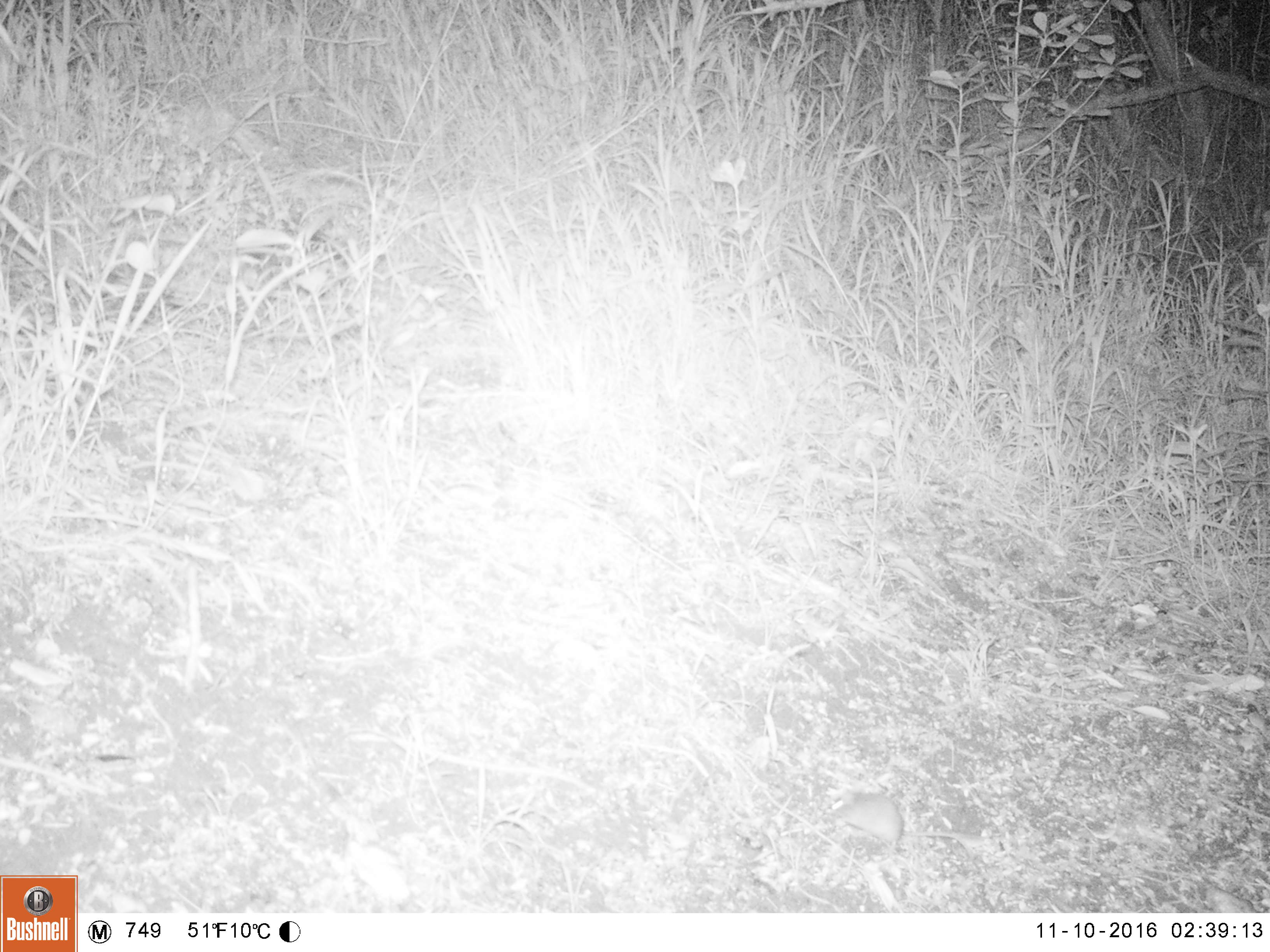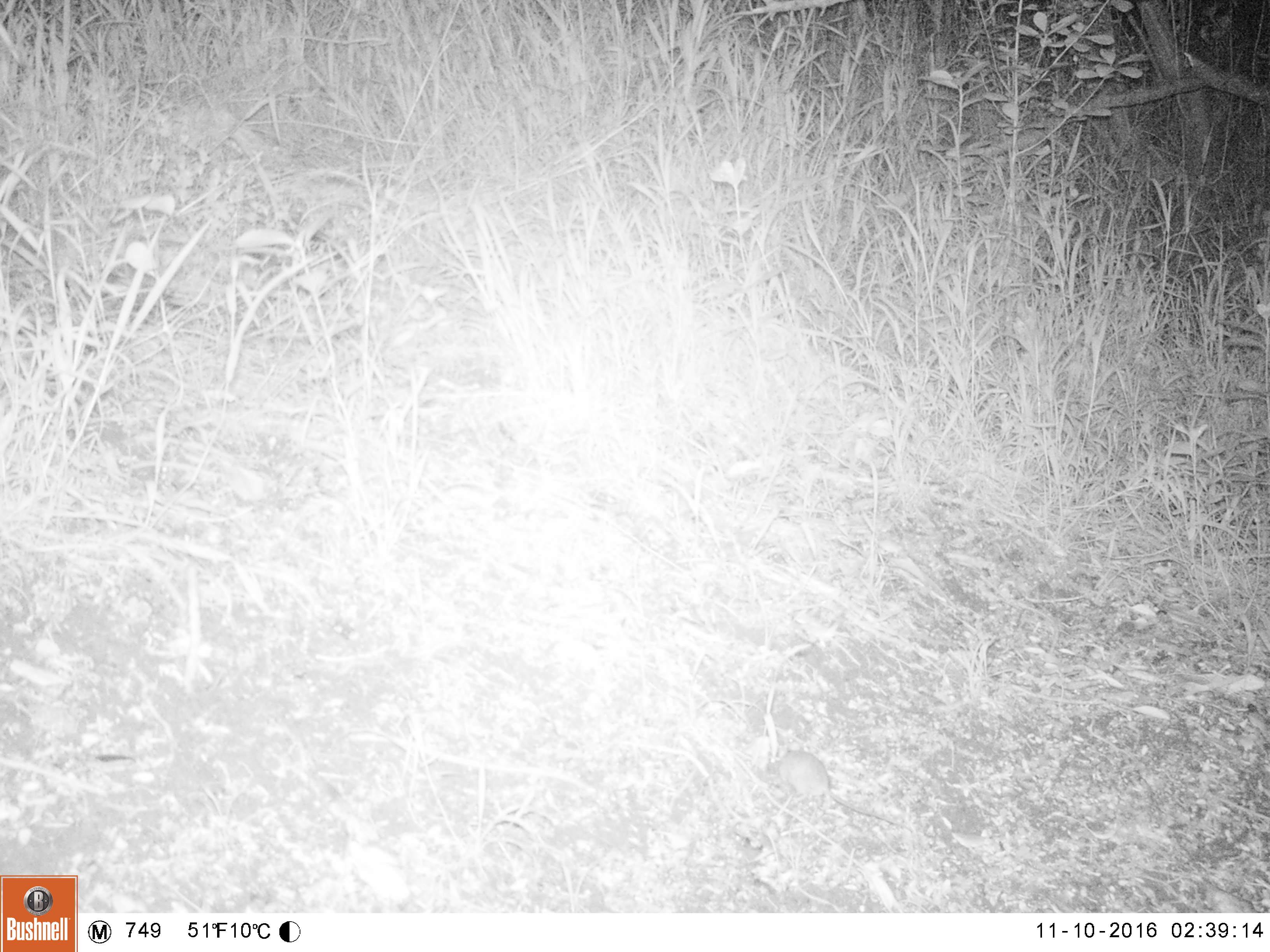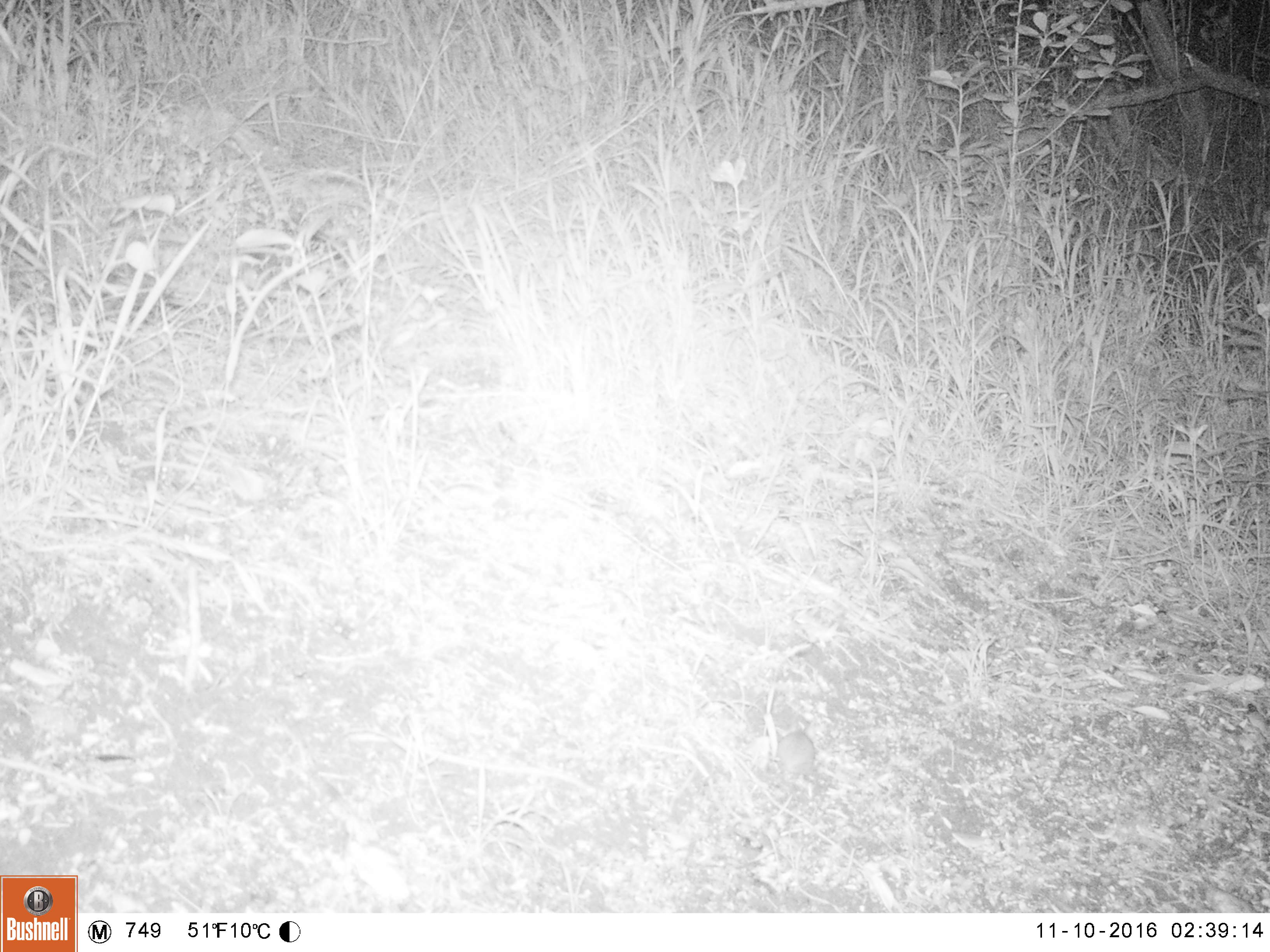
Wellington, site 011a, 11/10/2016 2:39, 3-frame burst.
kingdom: Animalia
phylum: Chordata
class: Mammalia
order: Rodentia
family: Muridae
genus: Mus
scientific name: Mus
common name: mouse